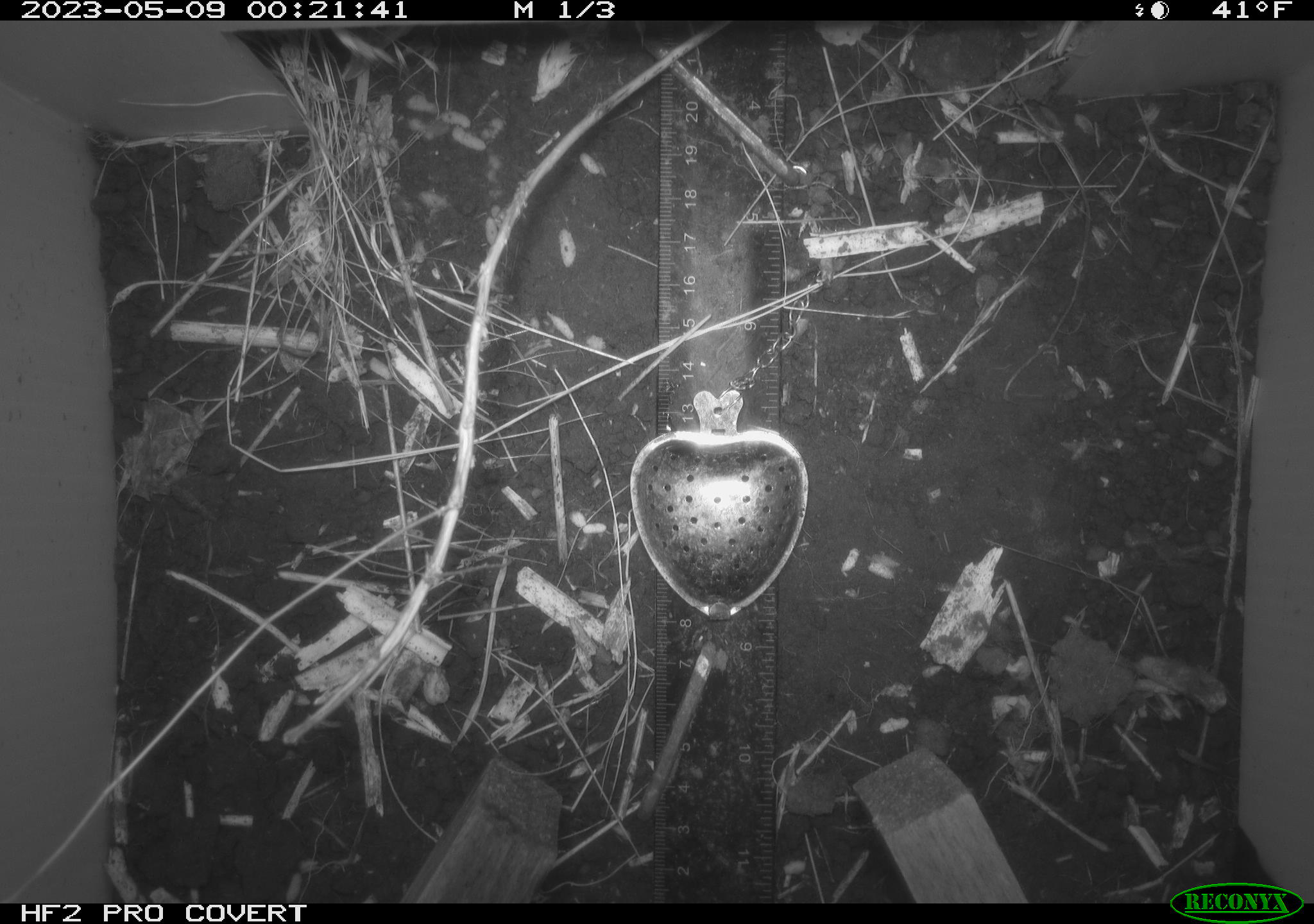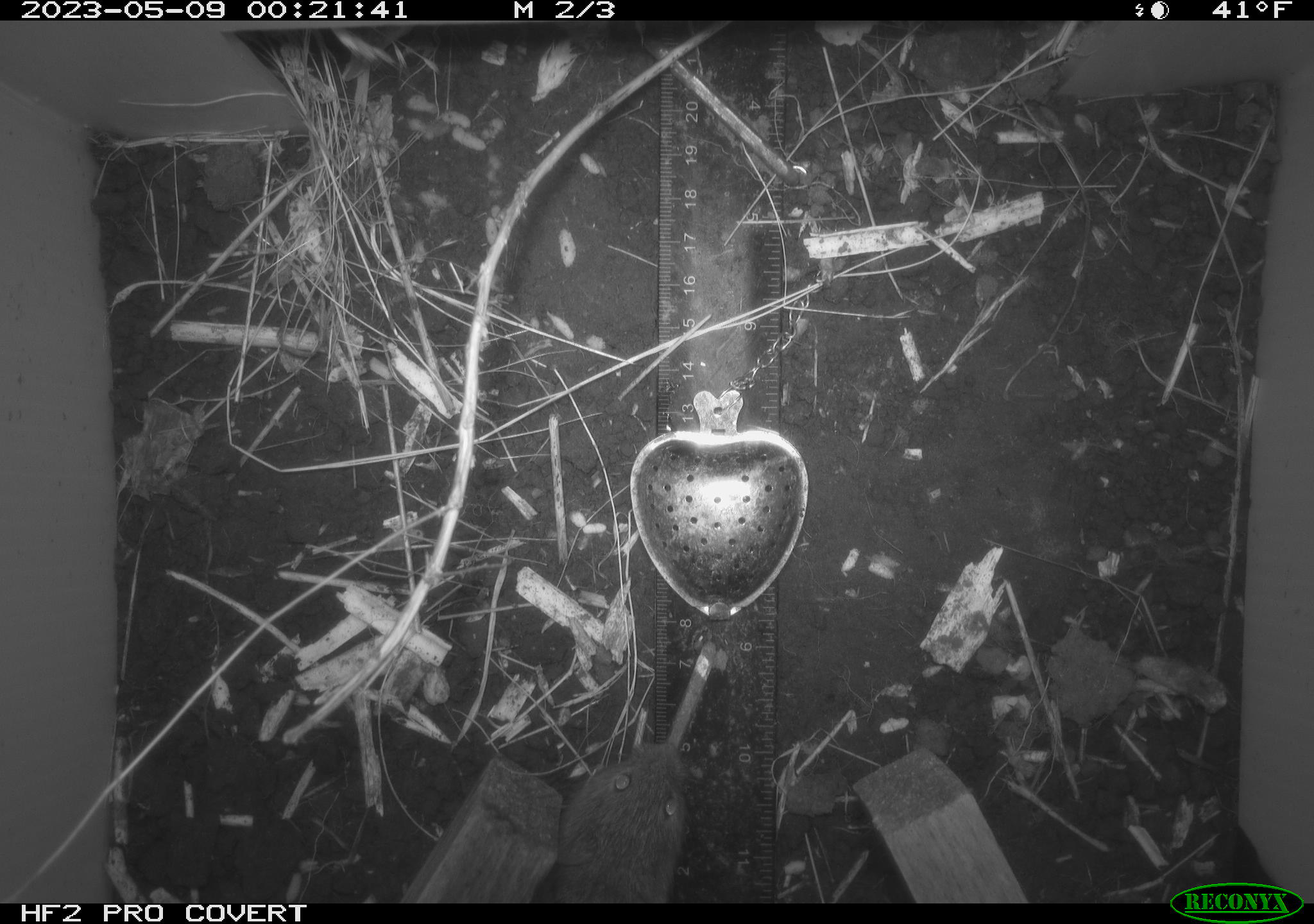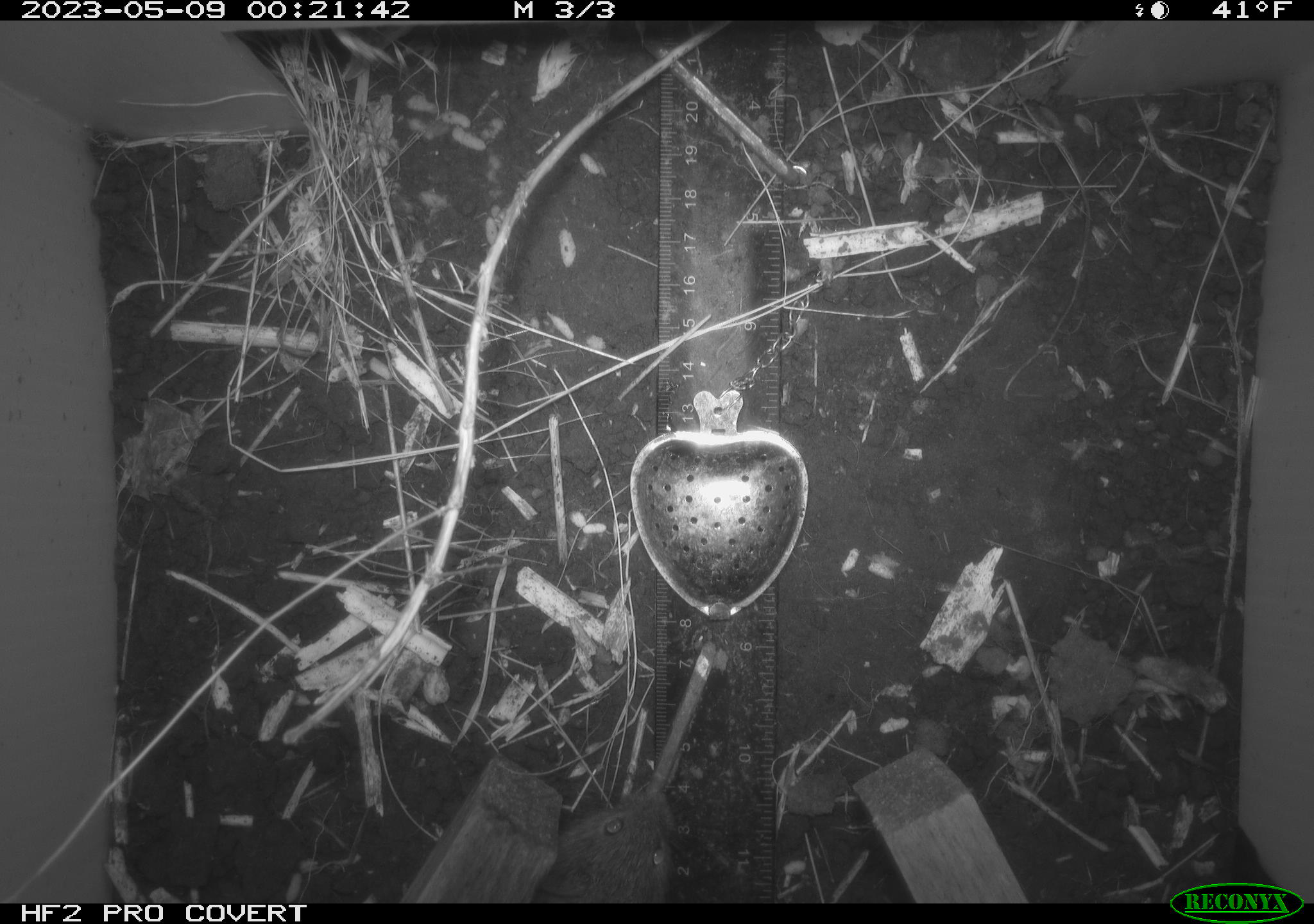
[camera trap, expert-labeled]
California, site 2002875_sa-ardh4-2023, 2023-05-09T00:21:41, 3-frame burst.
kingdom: Animalia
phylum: Chordata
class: Mammalia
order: Rodentia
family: Cricetidae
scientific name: Arvicolinae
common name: voles, lemmings, and muskrats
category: arvicolinae subfamily